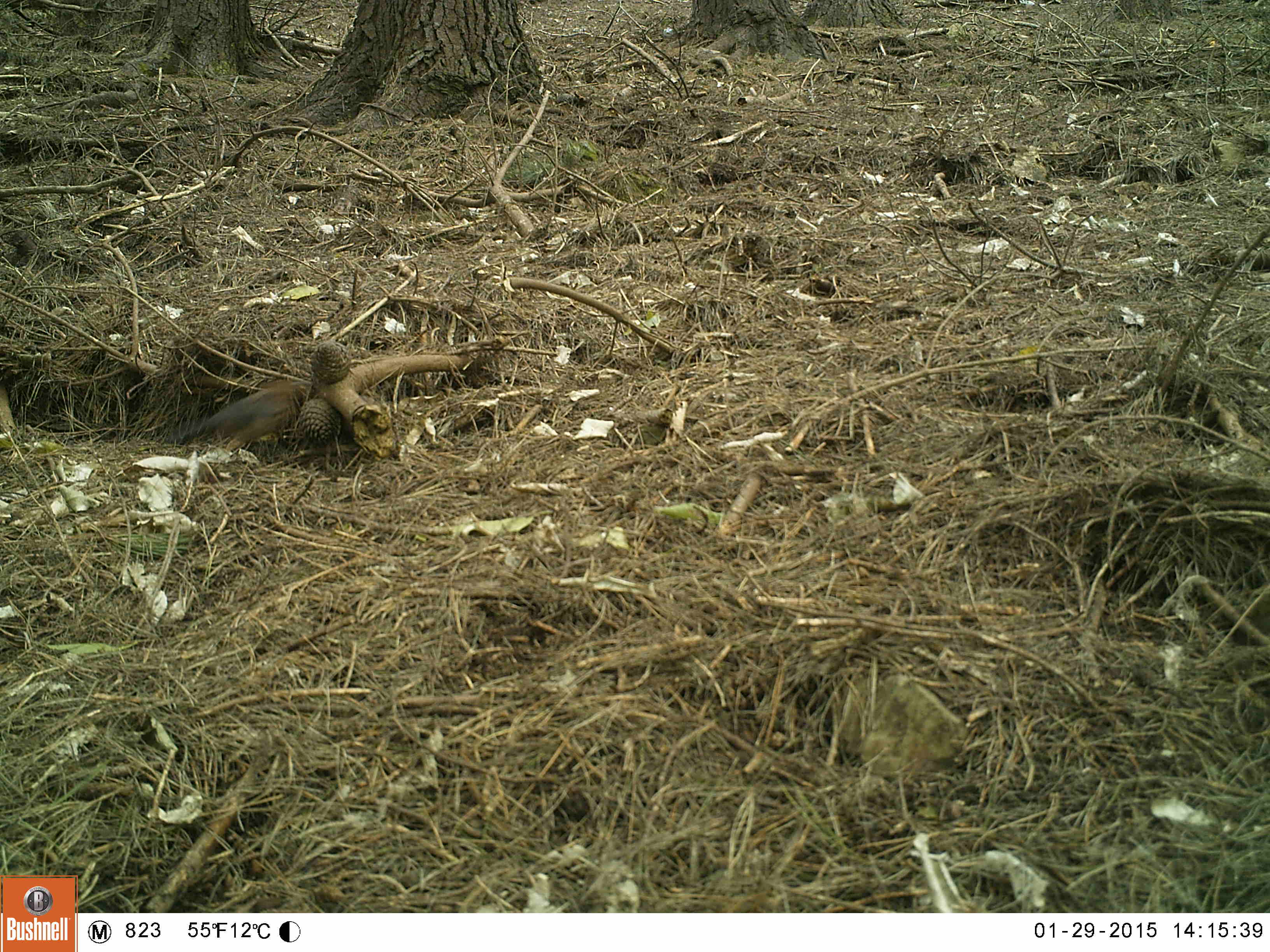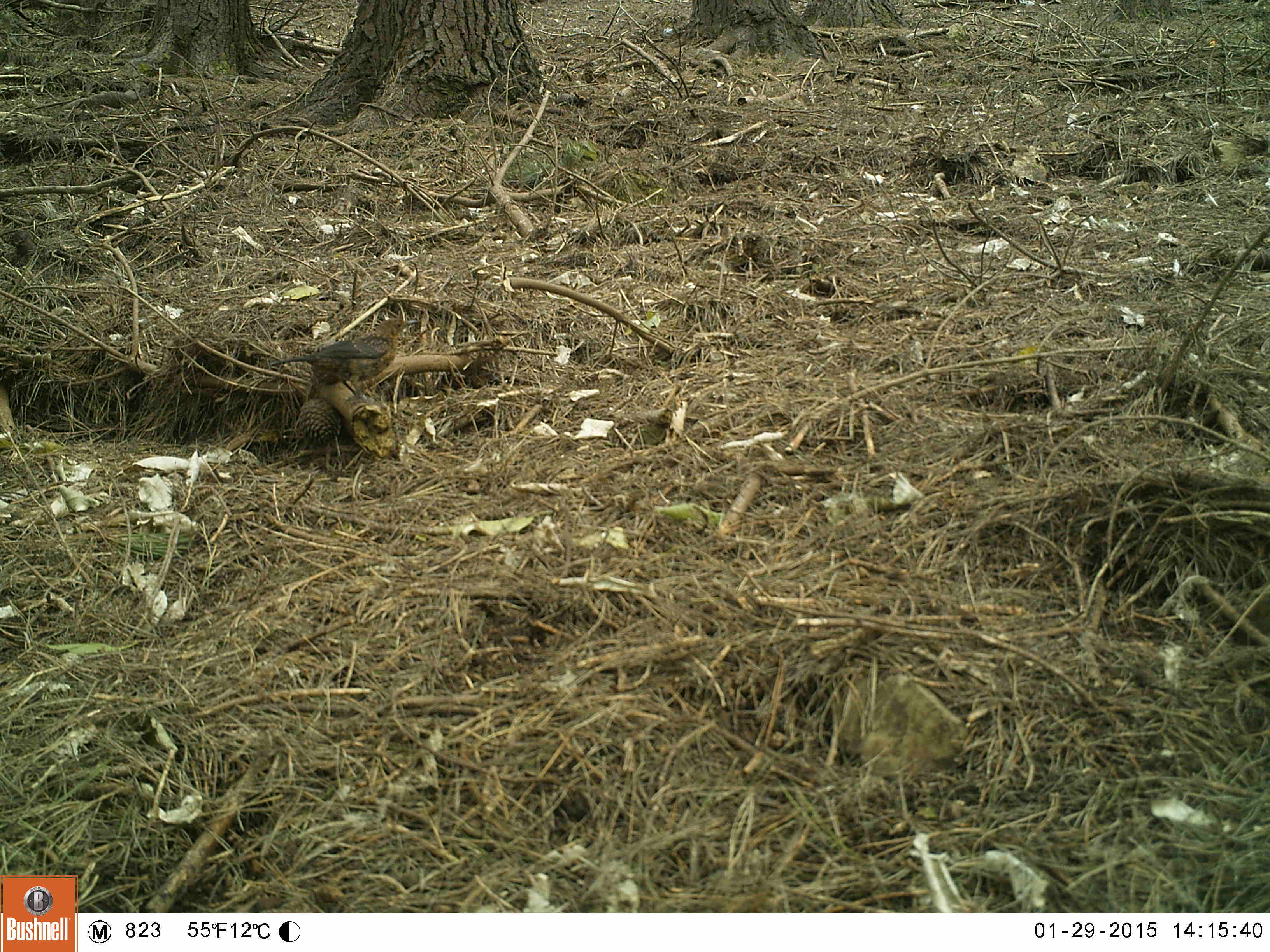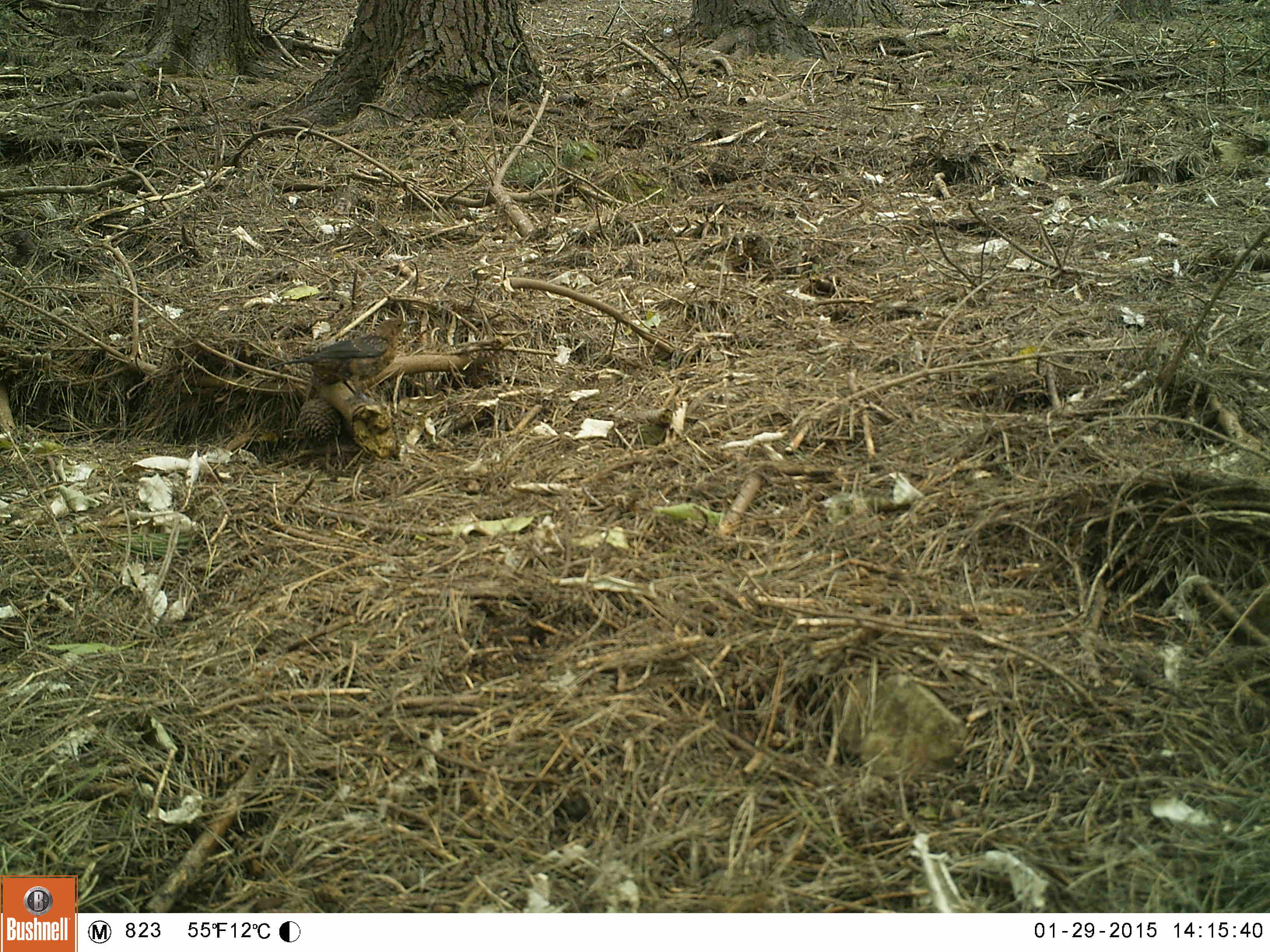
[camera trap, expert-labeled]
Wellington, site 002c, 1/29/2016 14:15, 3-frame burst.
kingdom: Animalia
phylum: Chordata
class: Aves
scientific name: Aves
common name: bird